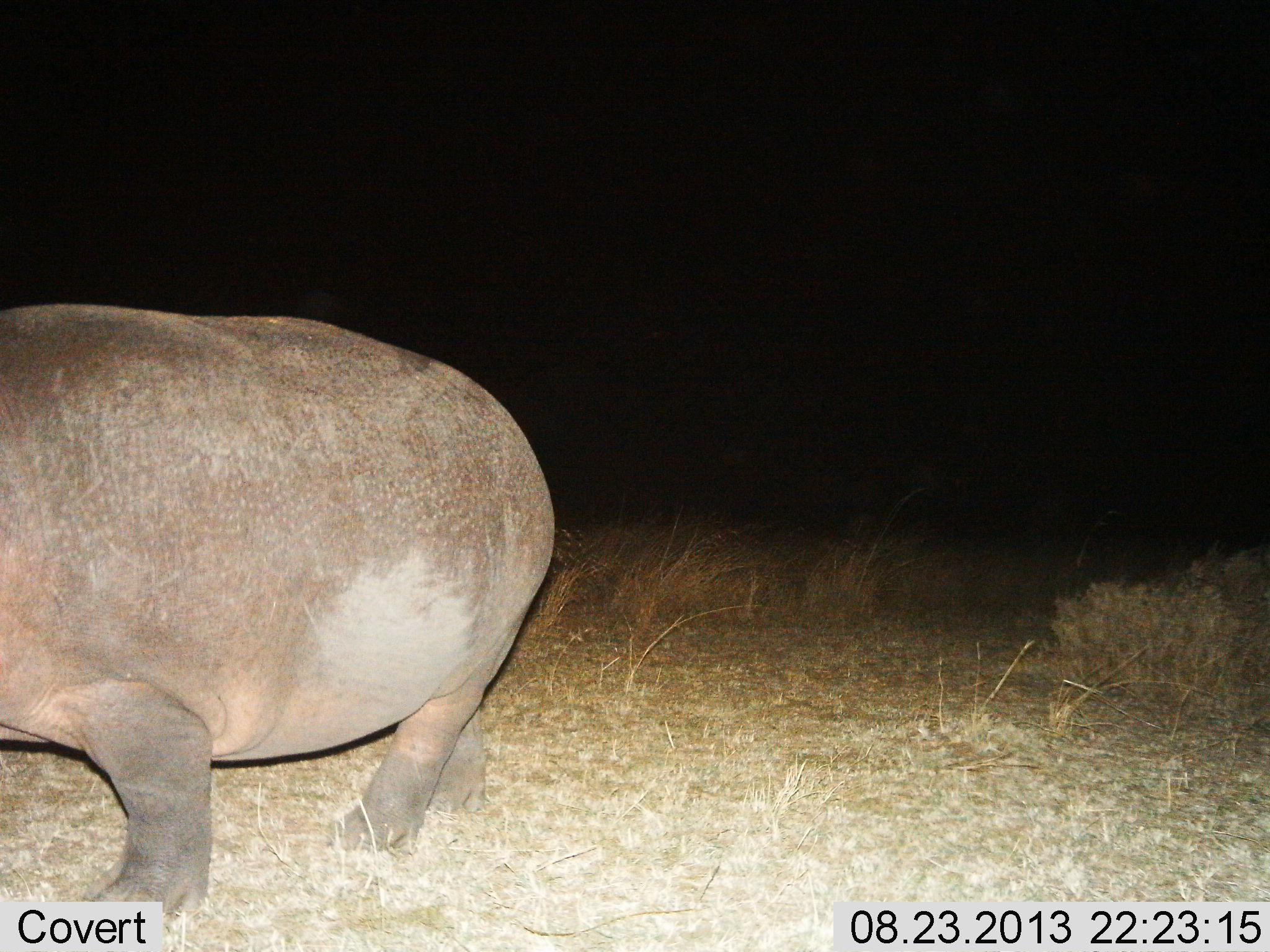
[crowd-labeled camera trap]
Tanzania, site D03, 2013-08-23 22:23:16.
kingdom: Animalia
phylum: Chordata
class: Mammalia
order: Artiodactyla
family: Hippopotamidae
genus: Hippopotamus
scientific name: Hippopotamus amphibius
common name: hippopotamus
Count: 1.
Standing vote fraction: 37%.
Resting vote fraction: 0%.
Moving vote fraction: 63%.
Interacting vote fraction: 0%.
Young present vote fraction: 0%.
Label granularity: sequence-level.